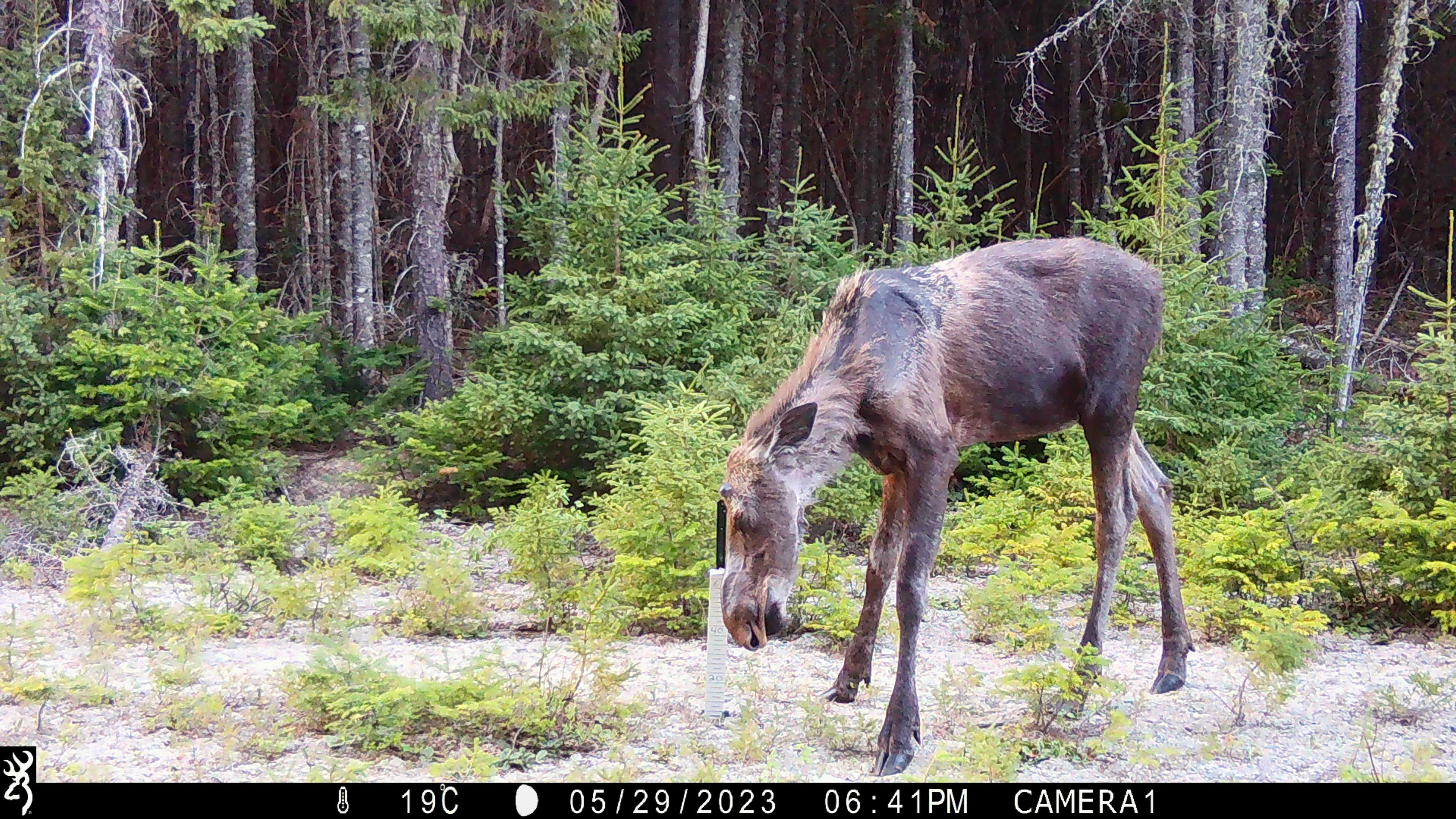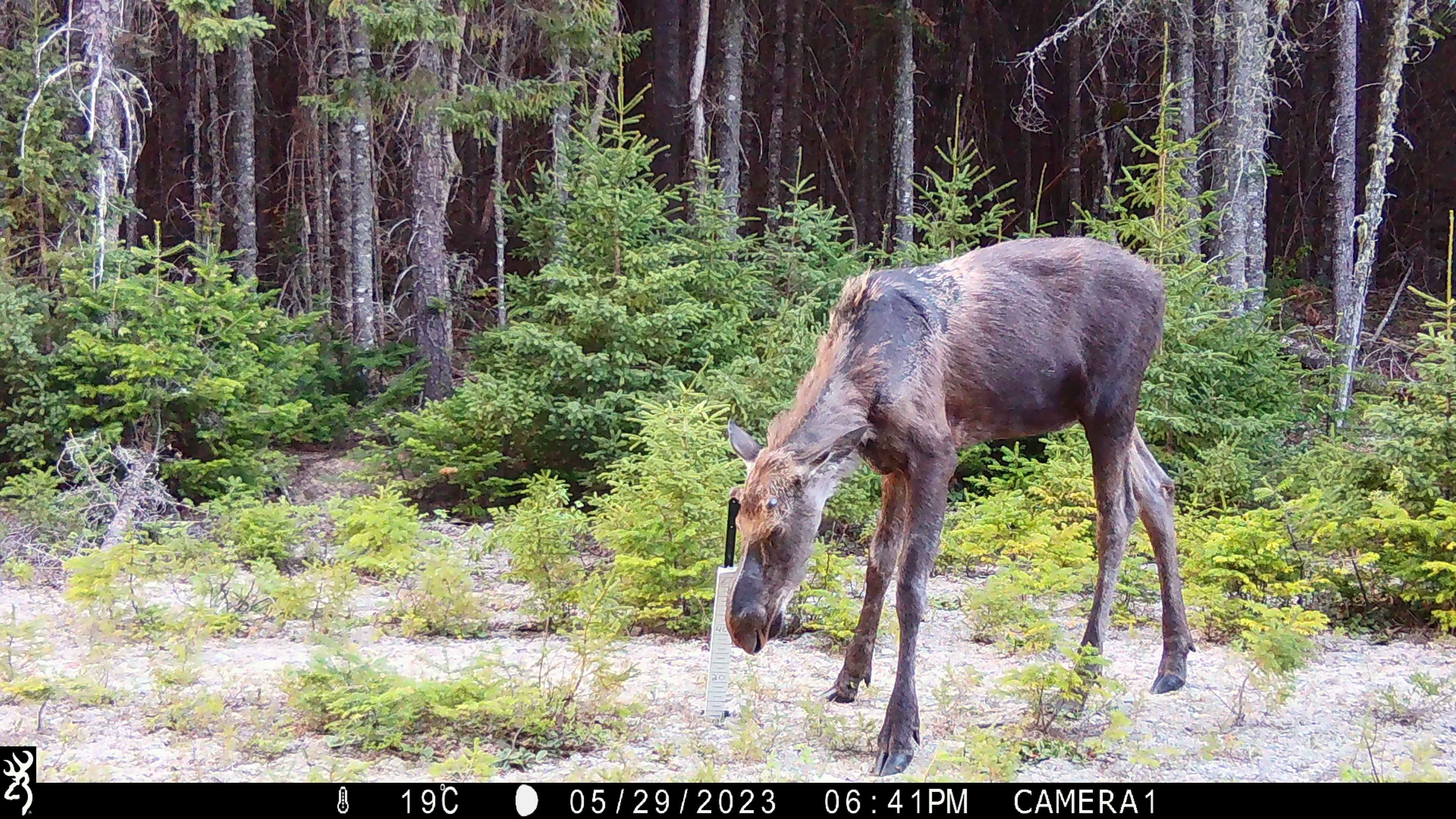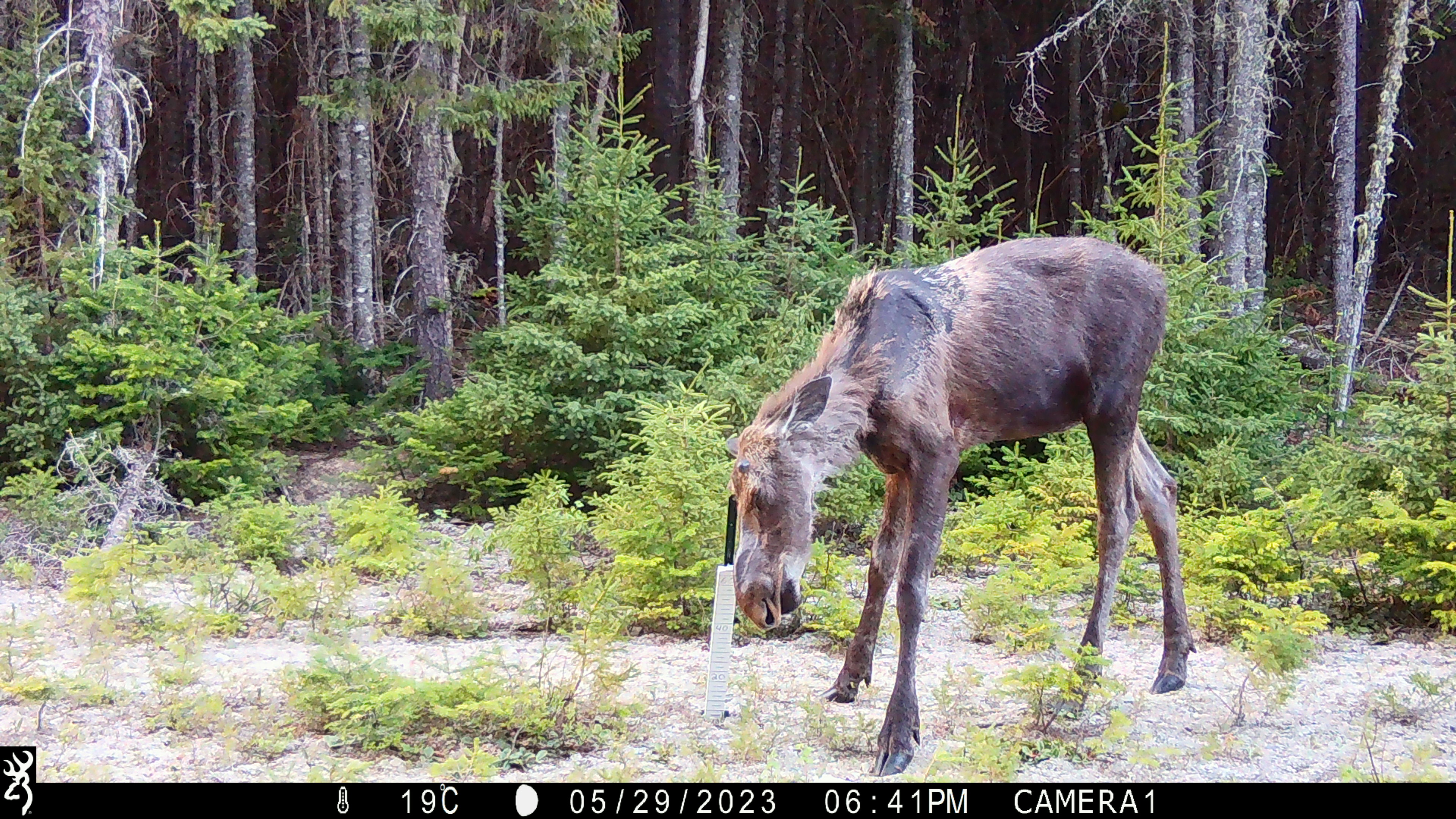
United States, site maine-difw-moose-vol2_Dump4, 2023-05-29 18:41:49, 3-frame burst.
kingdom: Animalia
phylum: Chordata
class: Mammalia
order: Artiodactyla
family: Cervidae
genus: Alces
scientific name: Alces alces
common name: moose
Moose (Alces alces).